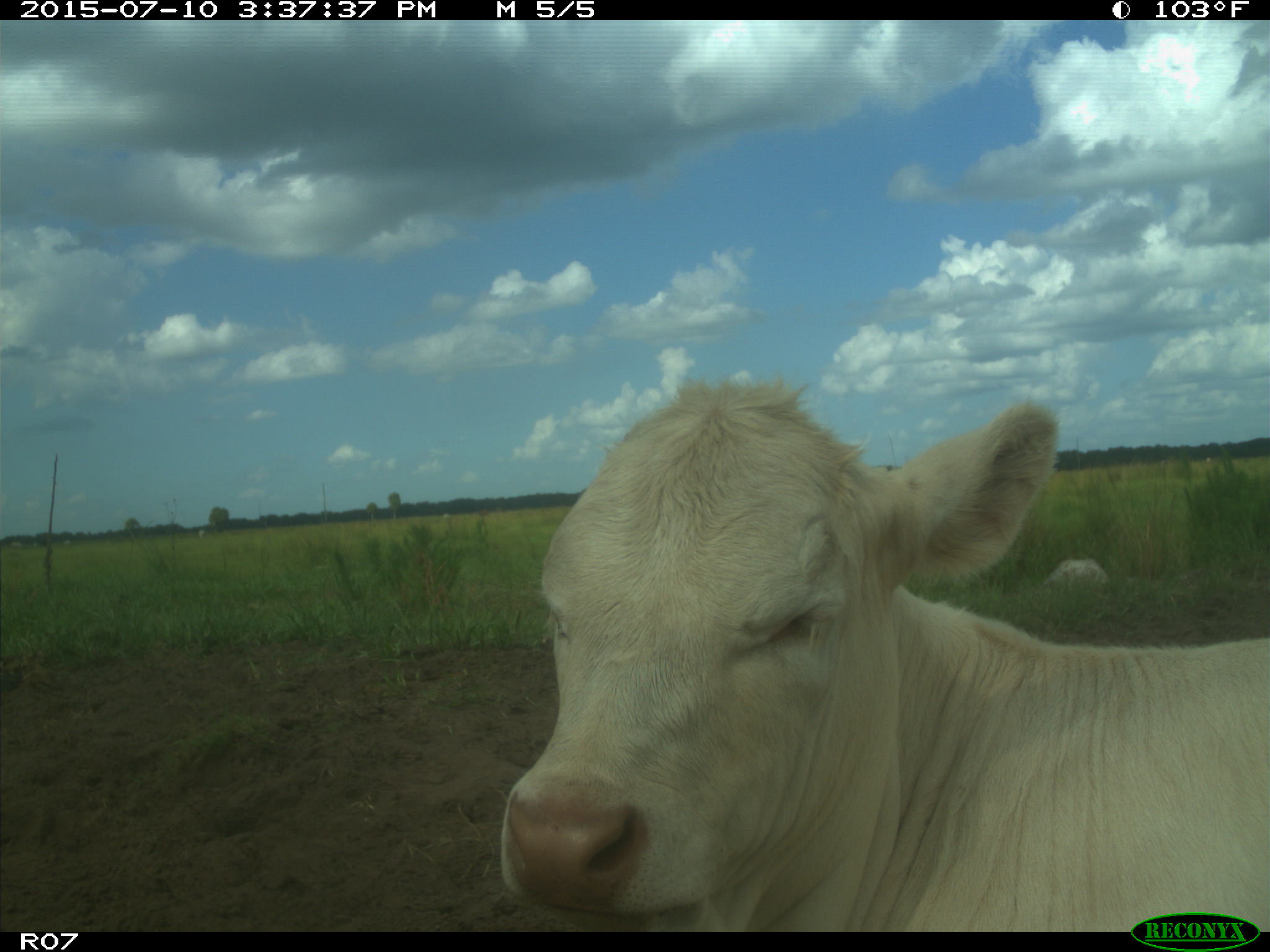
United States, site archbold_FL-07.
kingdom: Animalia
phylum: Chordata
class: Mammalia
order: Artiodactyla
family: Bovidae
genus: Bos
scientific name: Bos taurus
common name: domestic cow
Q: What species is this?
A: Bos taurus (domestic cow).